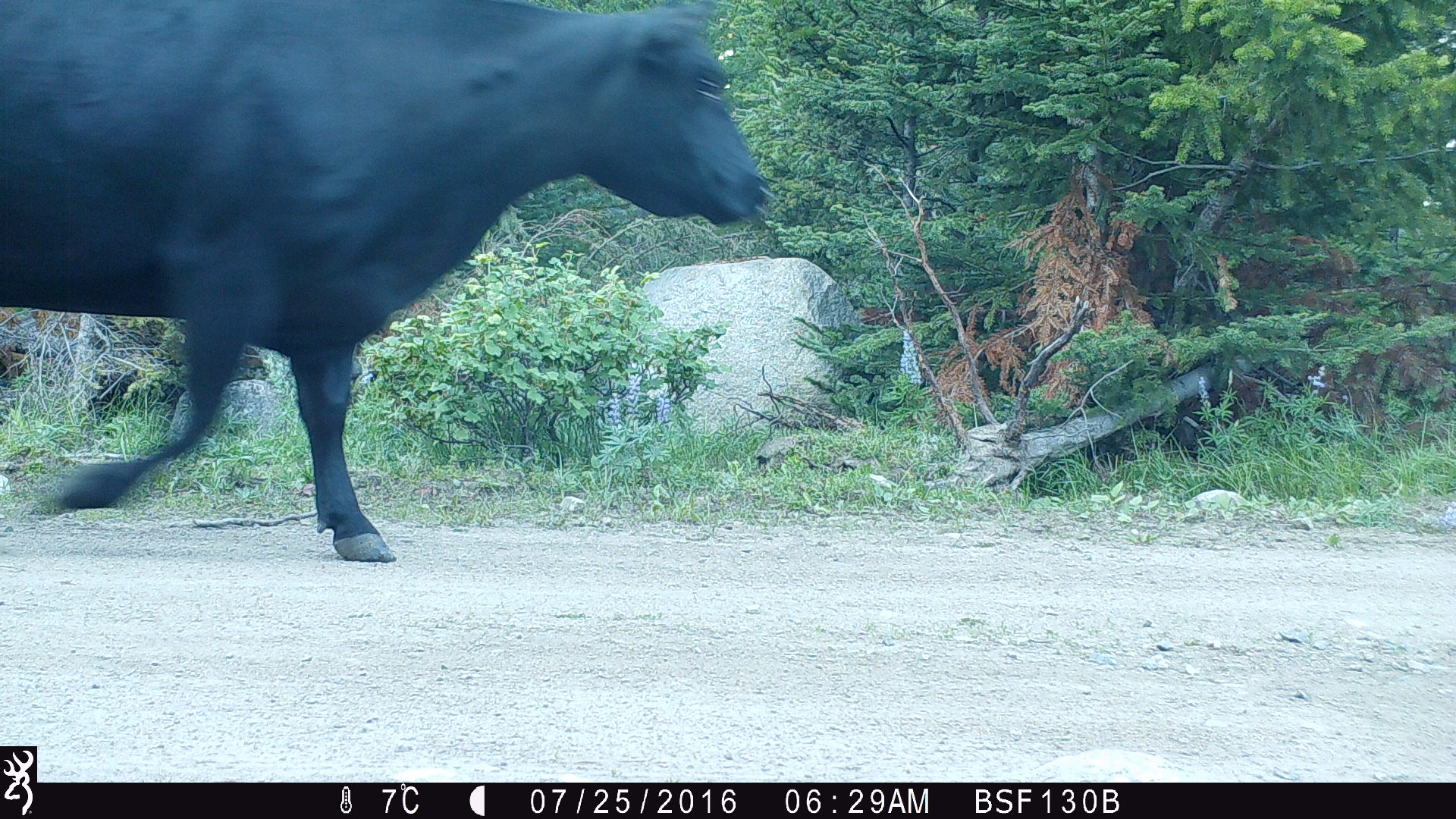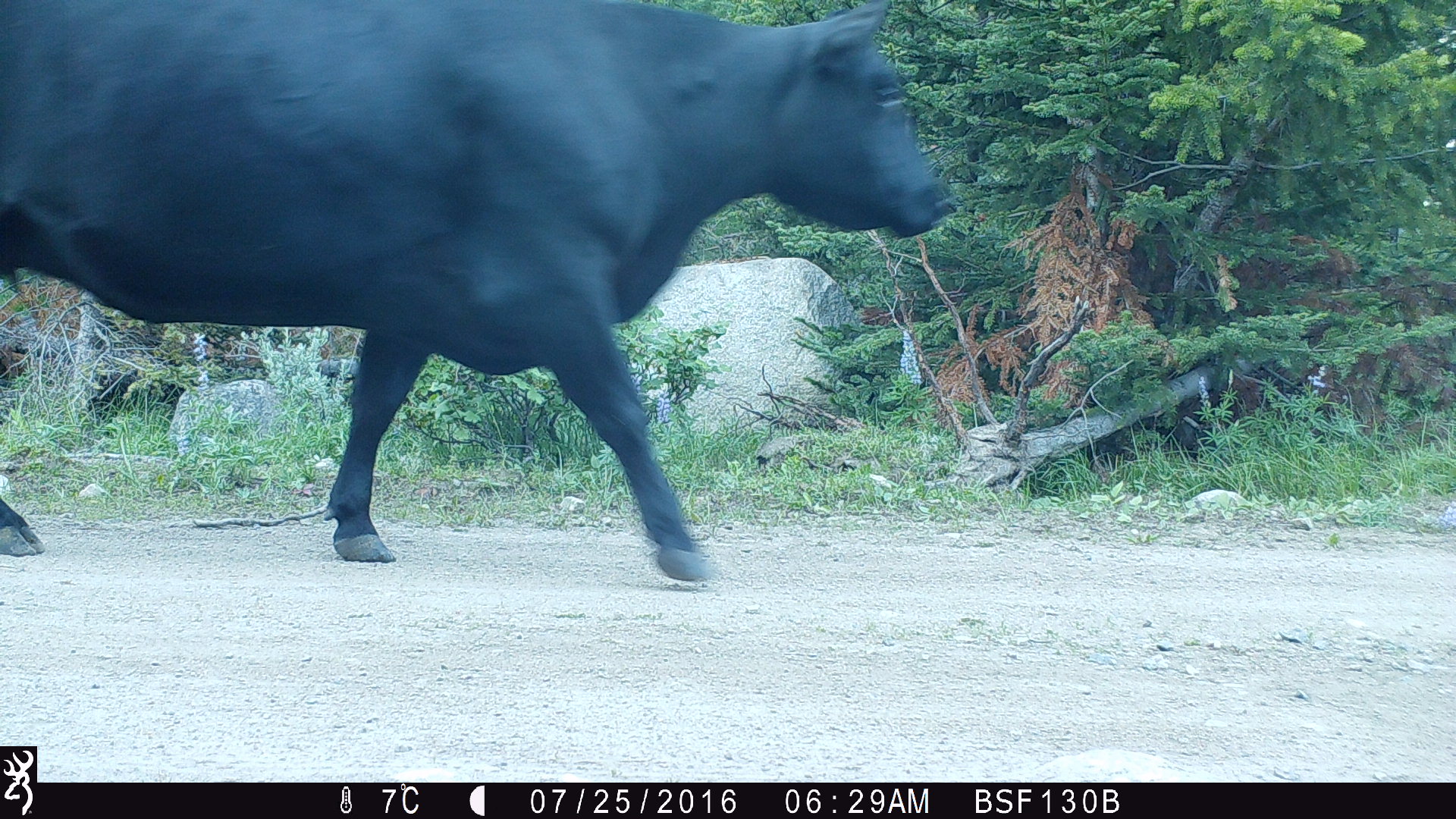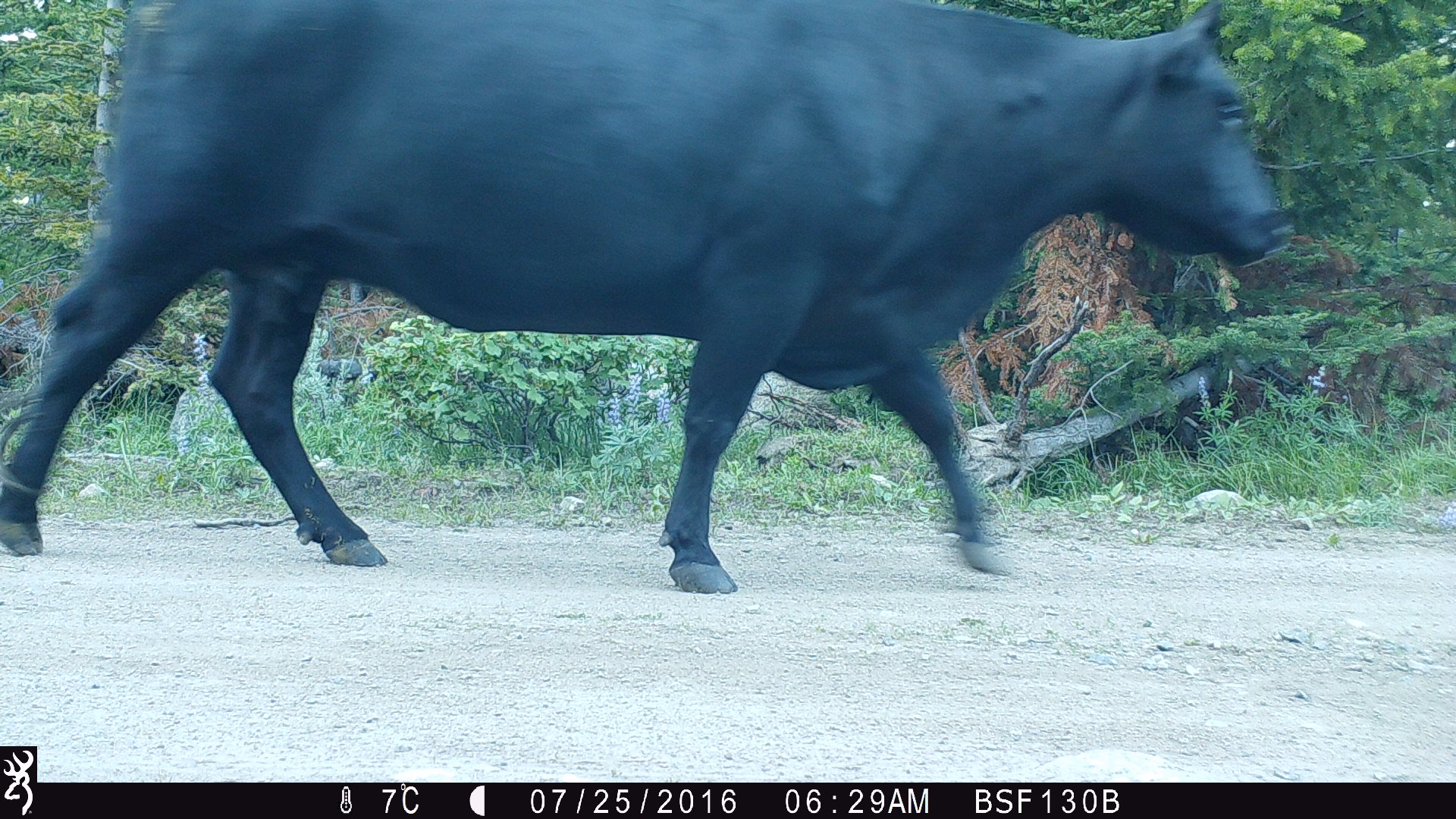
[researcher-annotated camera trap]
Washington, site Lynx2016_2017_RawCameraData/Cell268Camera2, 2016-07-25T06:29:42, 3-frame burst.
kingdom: Animalia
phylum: Chordata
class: Mammalia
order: Artiodactyla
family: Bovidae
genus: Bos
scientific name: Bos taurus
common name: domestic cattle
Domestic cattle (Bos taurus). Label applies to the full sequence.